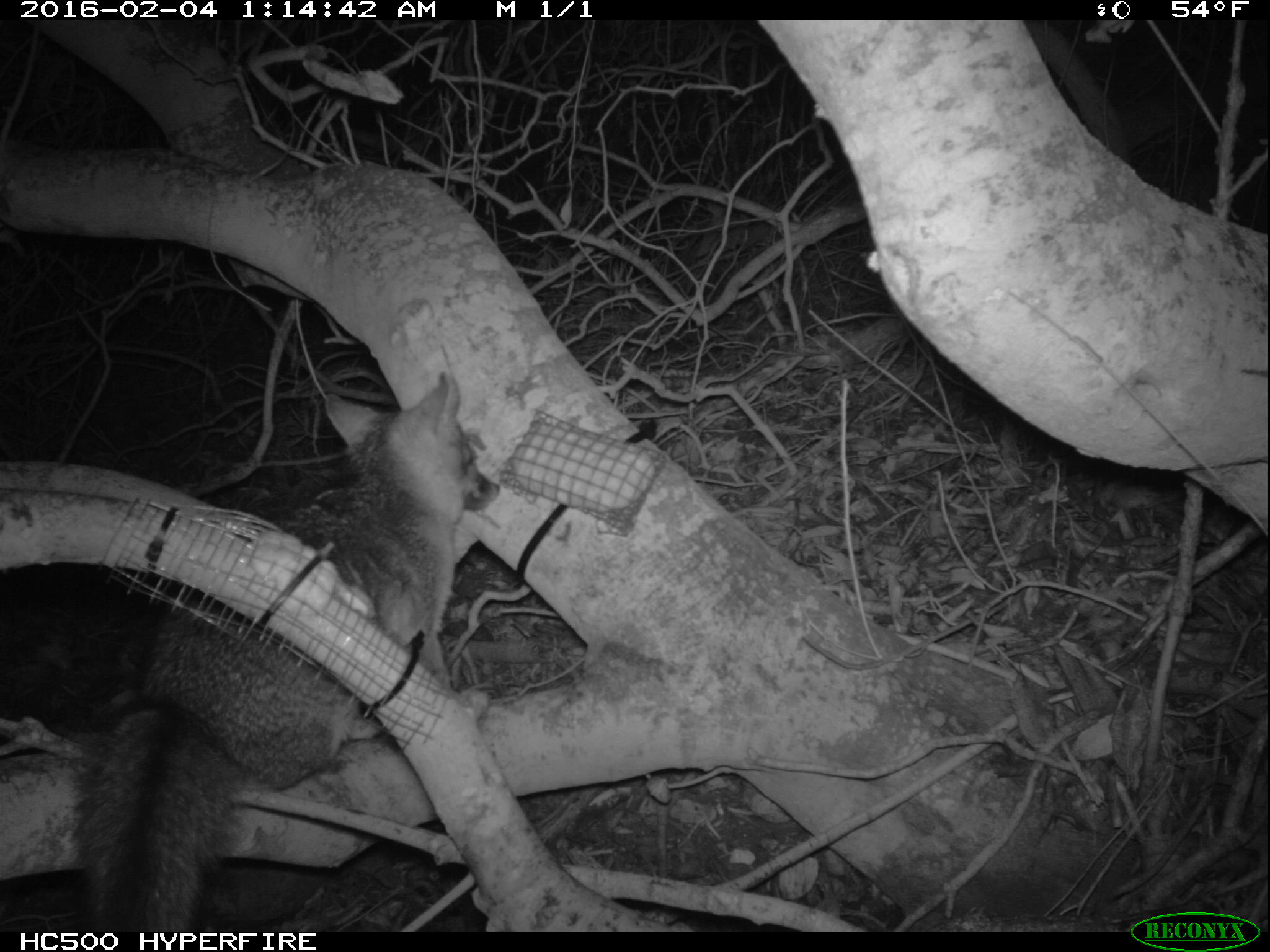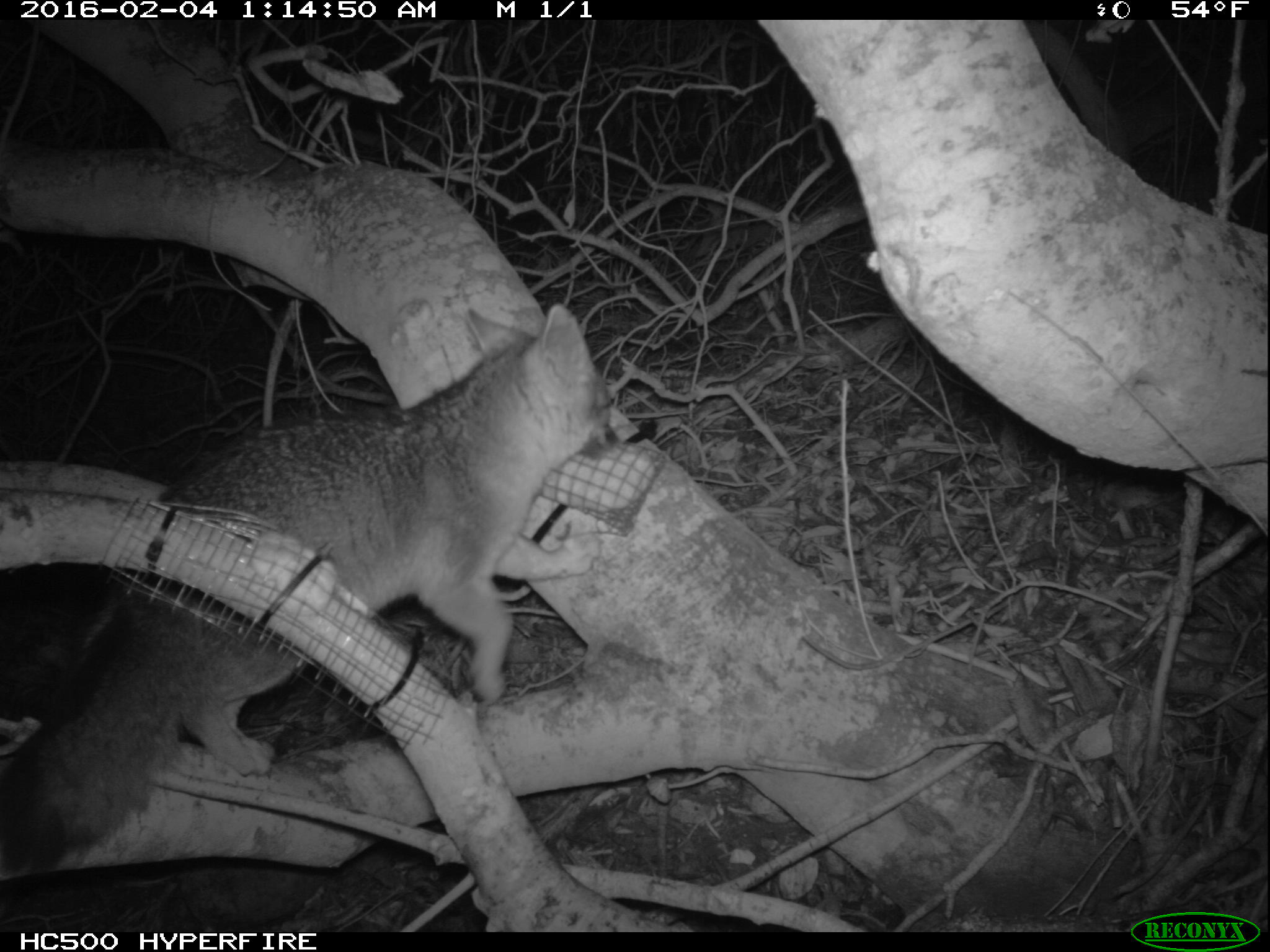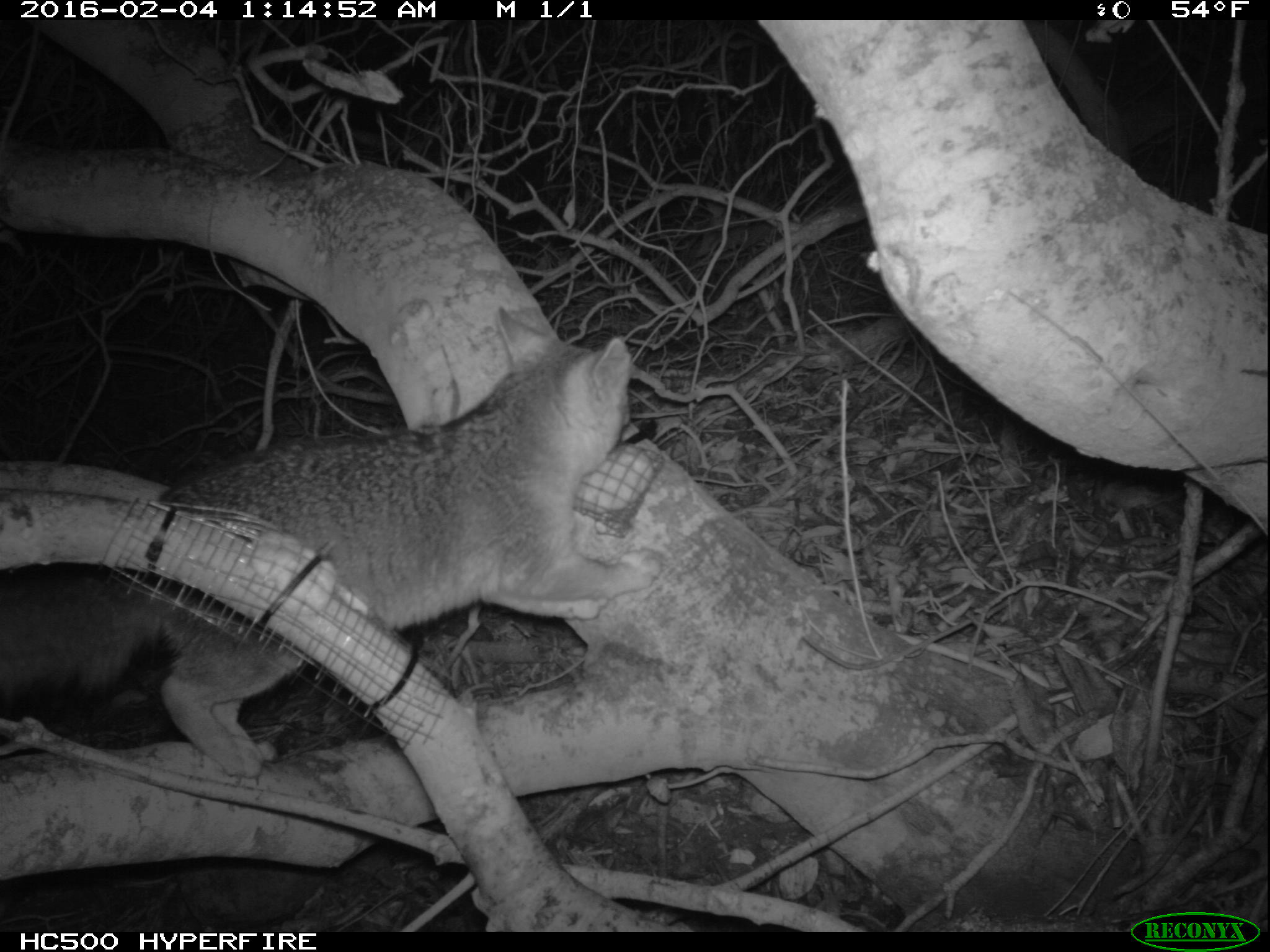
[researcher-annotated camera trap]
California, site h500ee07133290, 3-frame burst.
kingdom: Animalia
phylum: Chordata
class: Mammalia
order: Carnivora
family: Canidae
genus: Urocyon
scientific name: Urocyon littoralis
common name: island fox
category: fox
Fox (island fox) (Urocyon littoralis).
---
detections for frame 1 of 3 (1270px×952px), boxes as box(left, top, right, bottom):
fox: box(73, 372, 499, 932)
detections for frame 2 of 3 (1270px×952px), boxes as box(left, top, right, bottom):
fox: box(0, 303, 621, 873)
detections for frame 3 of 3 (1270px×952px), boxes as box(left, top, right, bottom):
fox: box(0, 307, 659, 778)